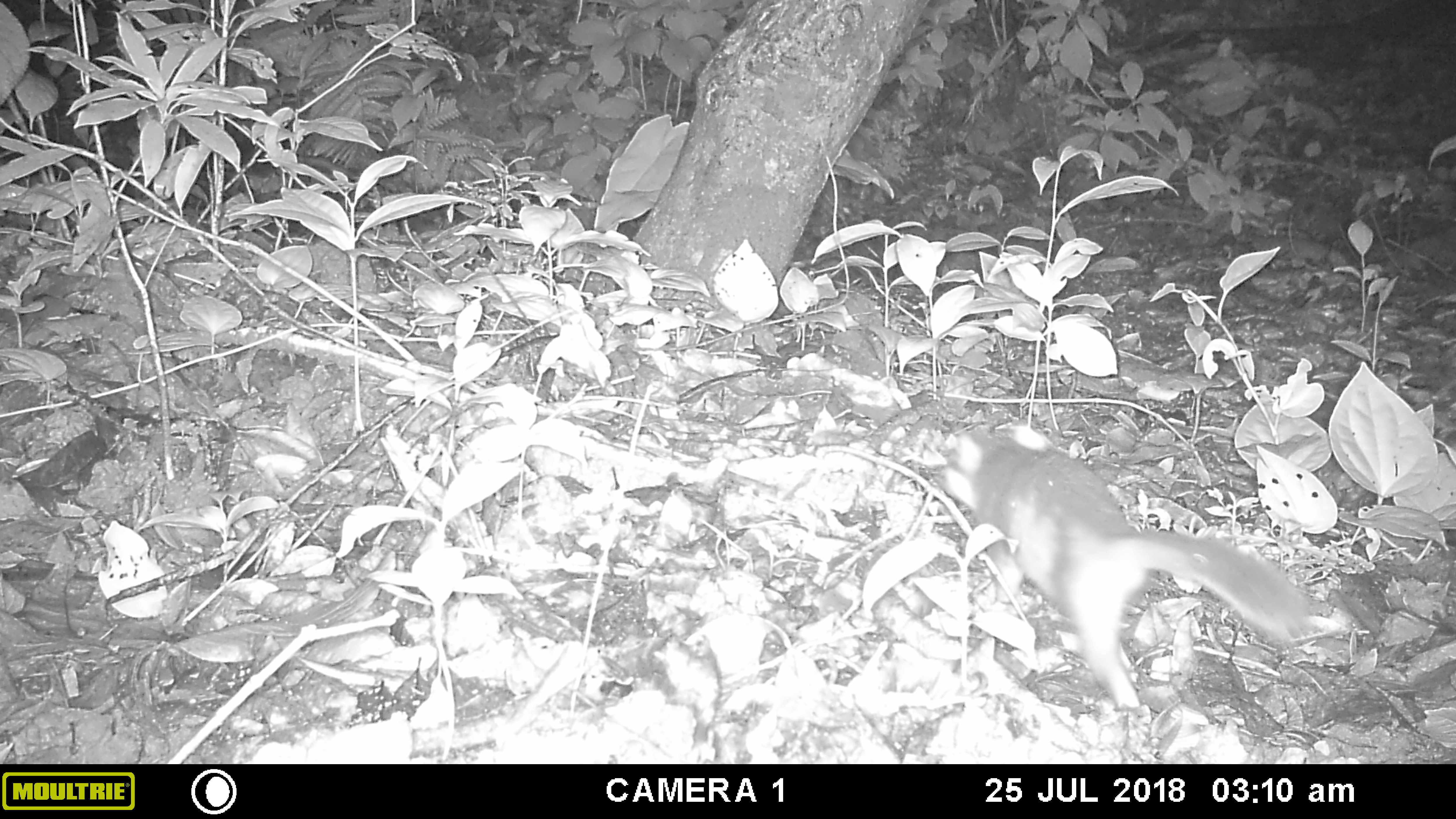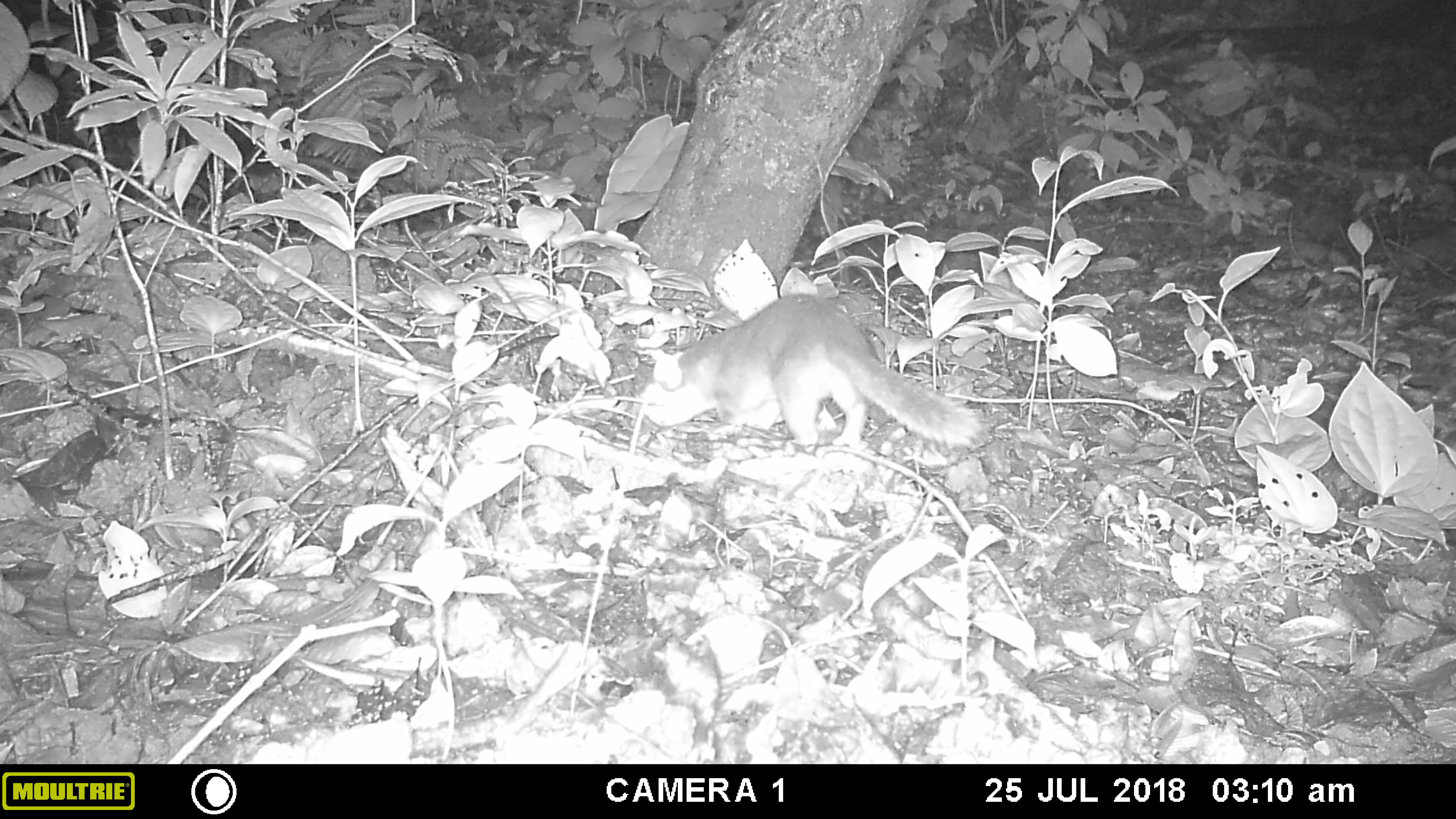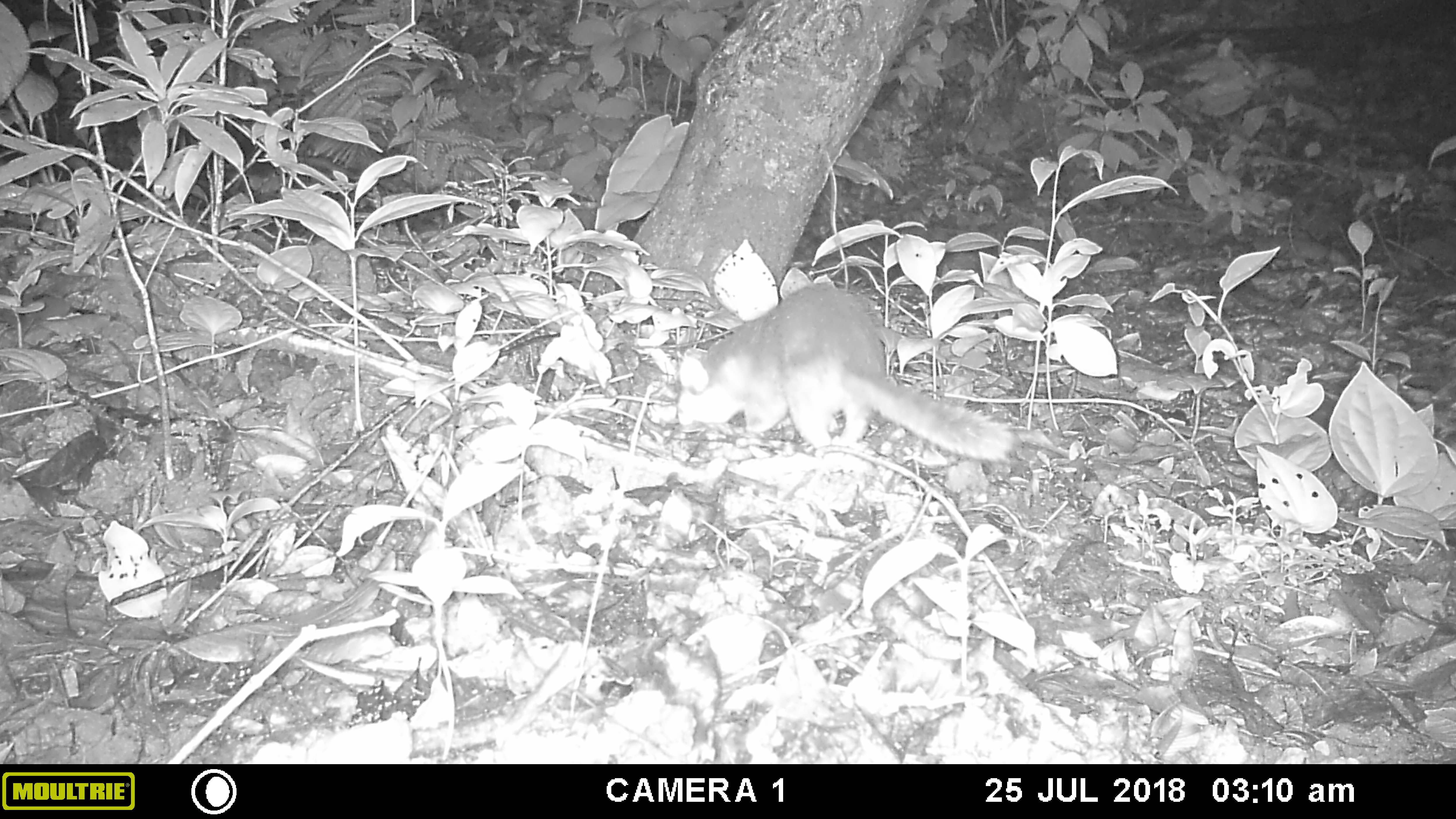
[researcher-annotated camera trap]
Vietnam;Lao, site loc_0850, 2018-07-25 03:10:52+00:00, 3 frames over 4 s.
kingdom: Animalia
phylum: Chordata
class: Mammalia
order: Carnivora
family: Mustelidae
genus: Melogale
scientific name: Melogale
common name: ferret badger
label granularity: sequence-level